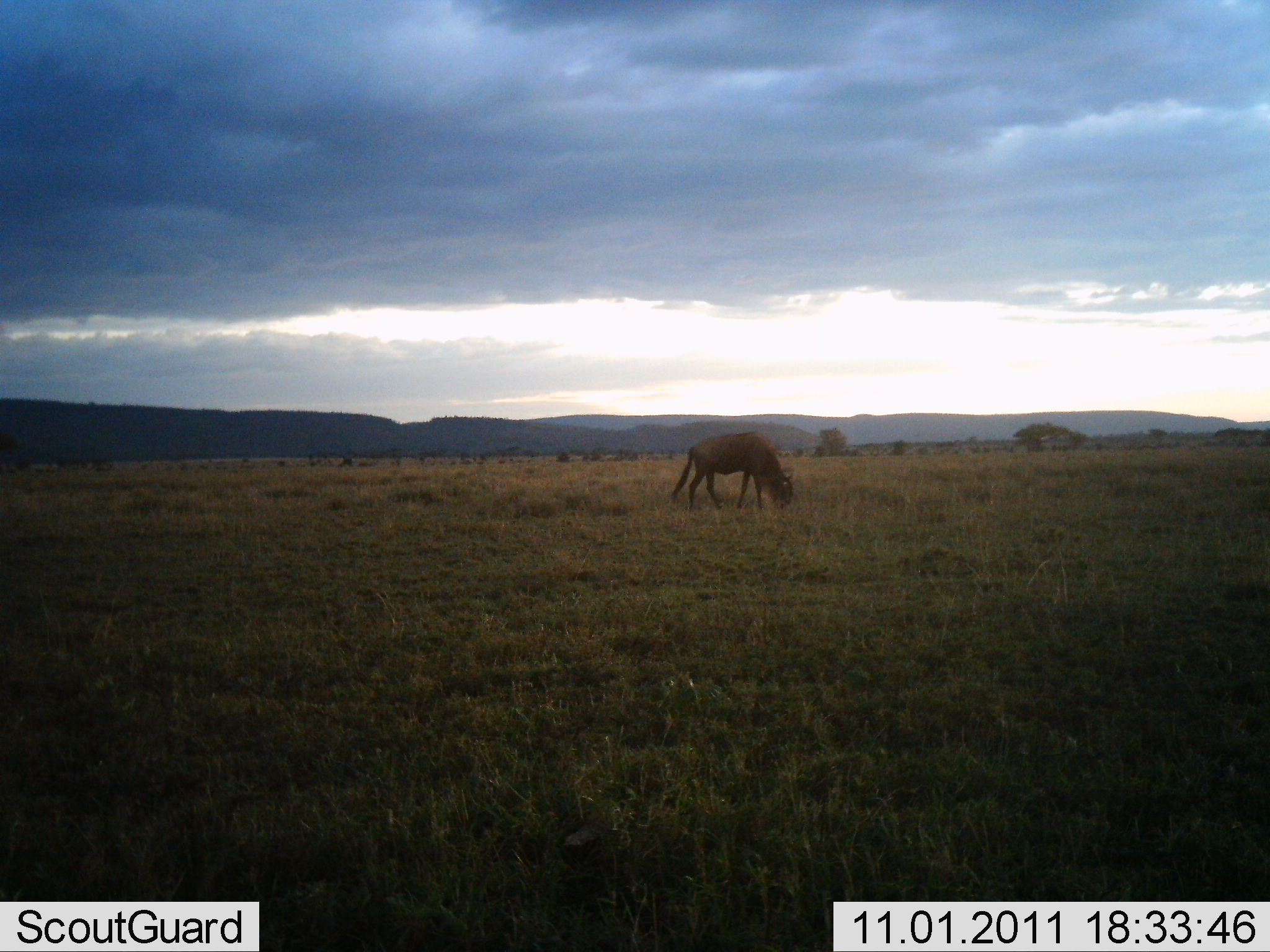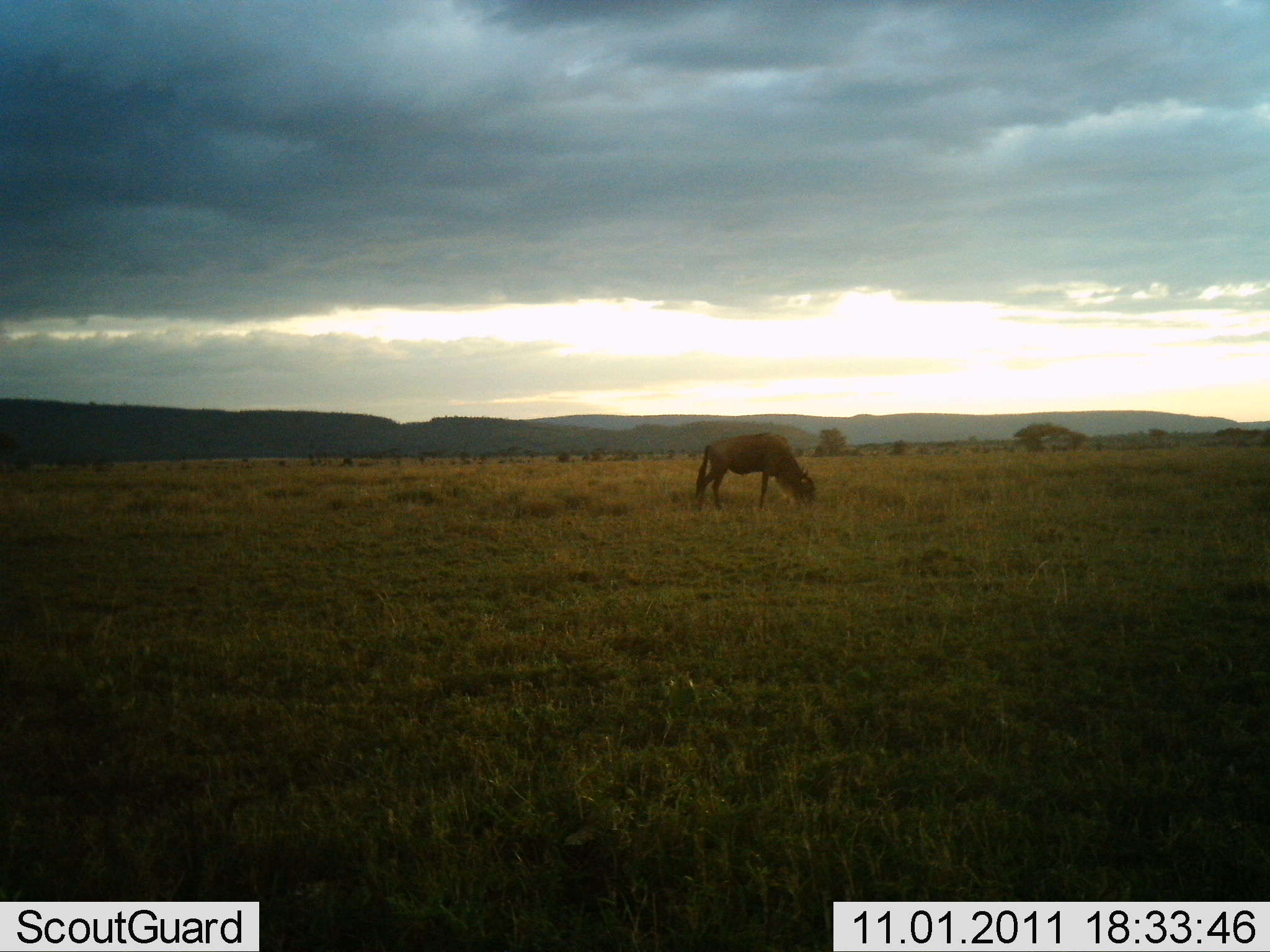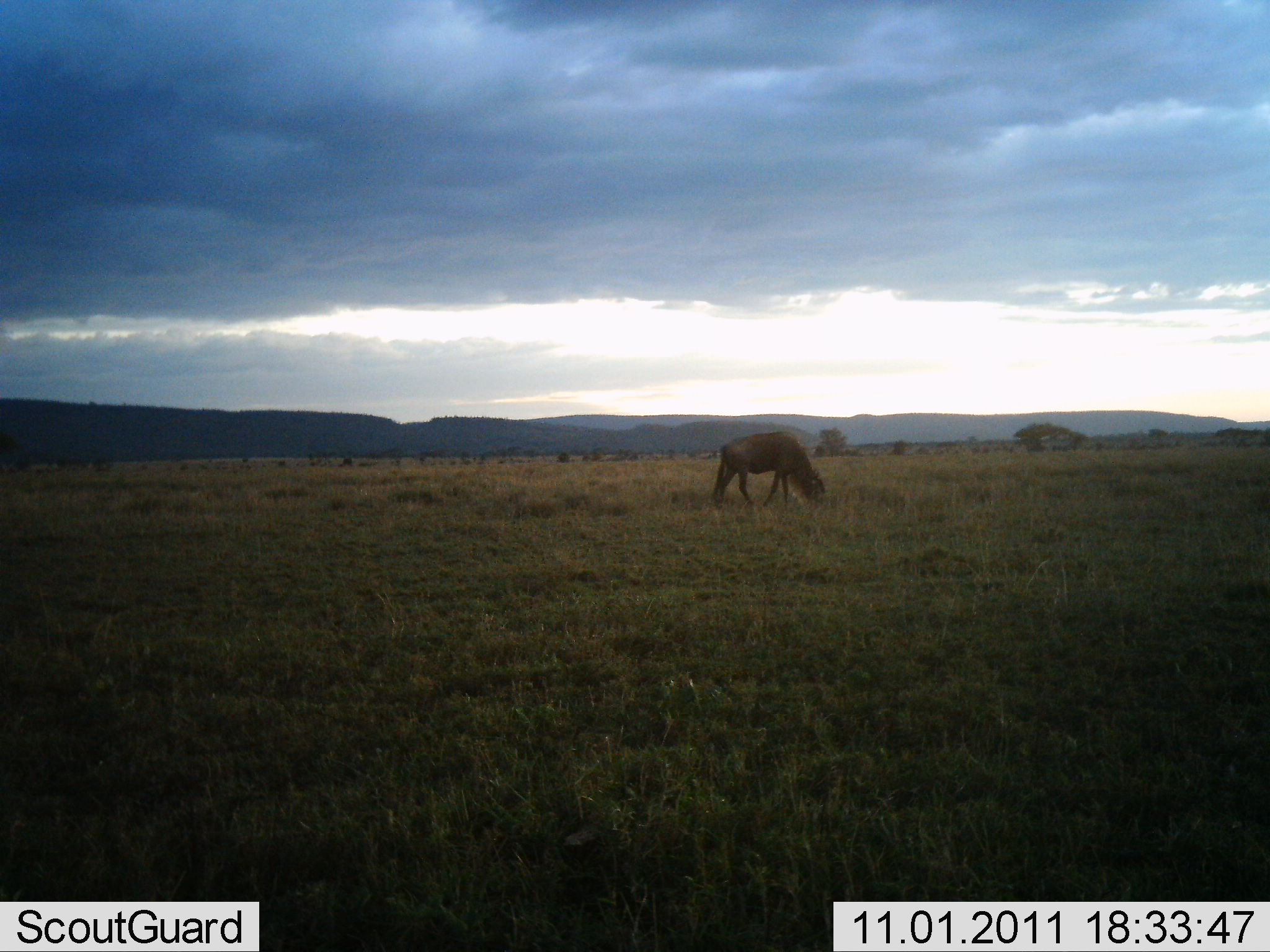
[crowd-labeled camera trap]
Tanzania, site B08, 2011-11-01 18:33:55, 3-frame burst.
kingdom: Animalia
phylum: Chordata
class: Mammalia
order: Artiodactyla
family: Bovidae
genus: Connochaetes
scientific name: Connochaetes taurinus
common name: blue wildebeest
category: wildebeest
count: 1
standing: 6%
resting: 0%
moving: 12%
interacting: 0%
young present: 0%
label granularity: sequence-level